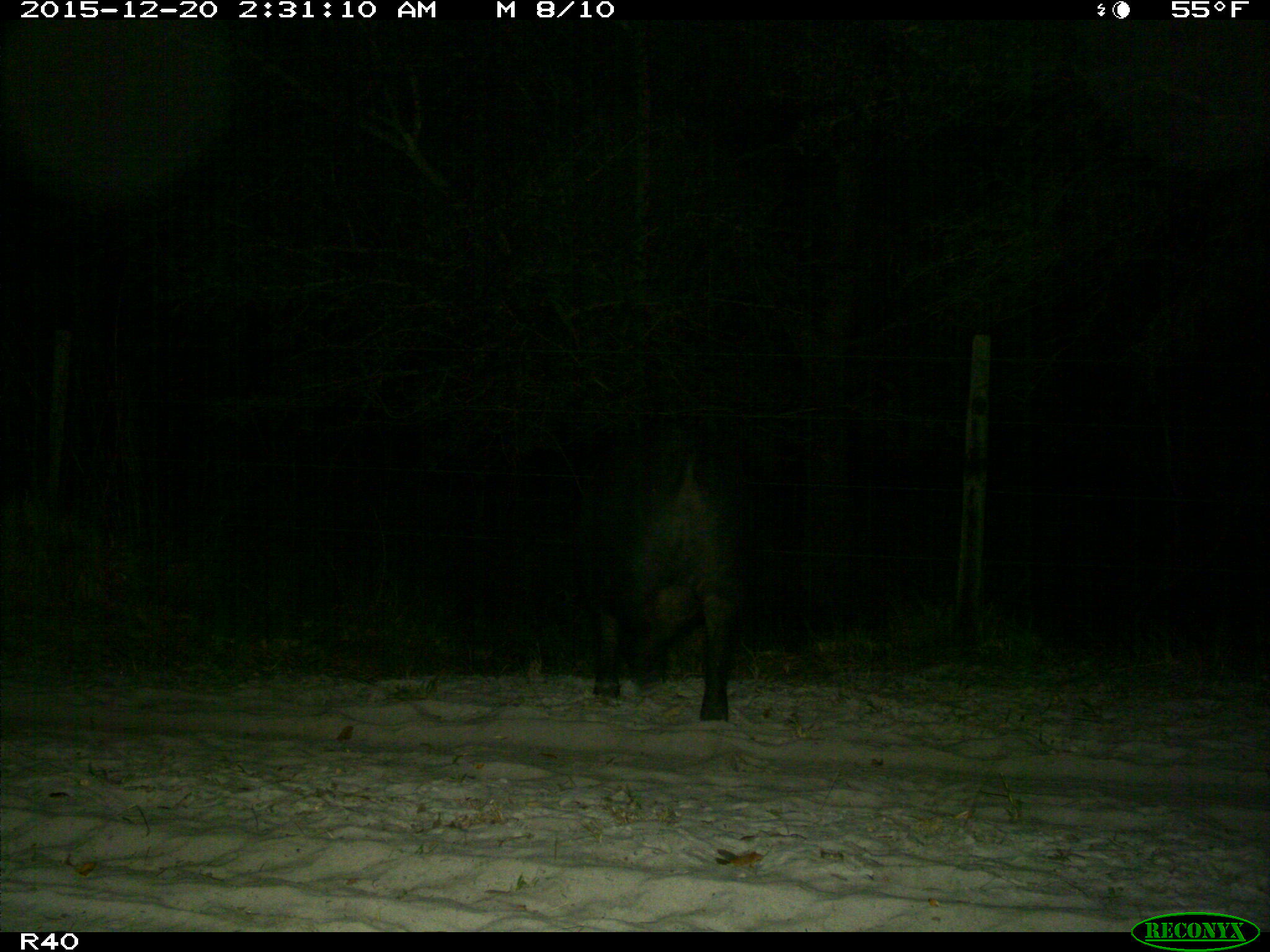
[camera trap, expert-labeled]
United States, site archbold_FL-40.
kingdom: Animalia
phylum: Chordata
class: Mammalia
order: Artiodactyla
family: Suidae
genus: Sus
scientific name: Sus scrofa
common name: wild boar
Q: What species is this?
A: Sus scrofa (wild boar).